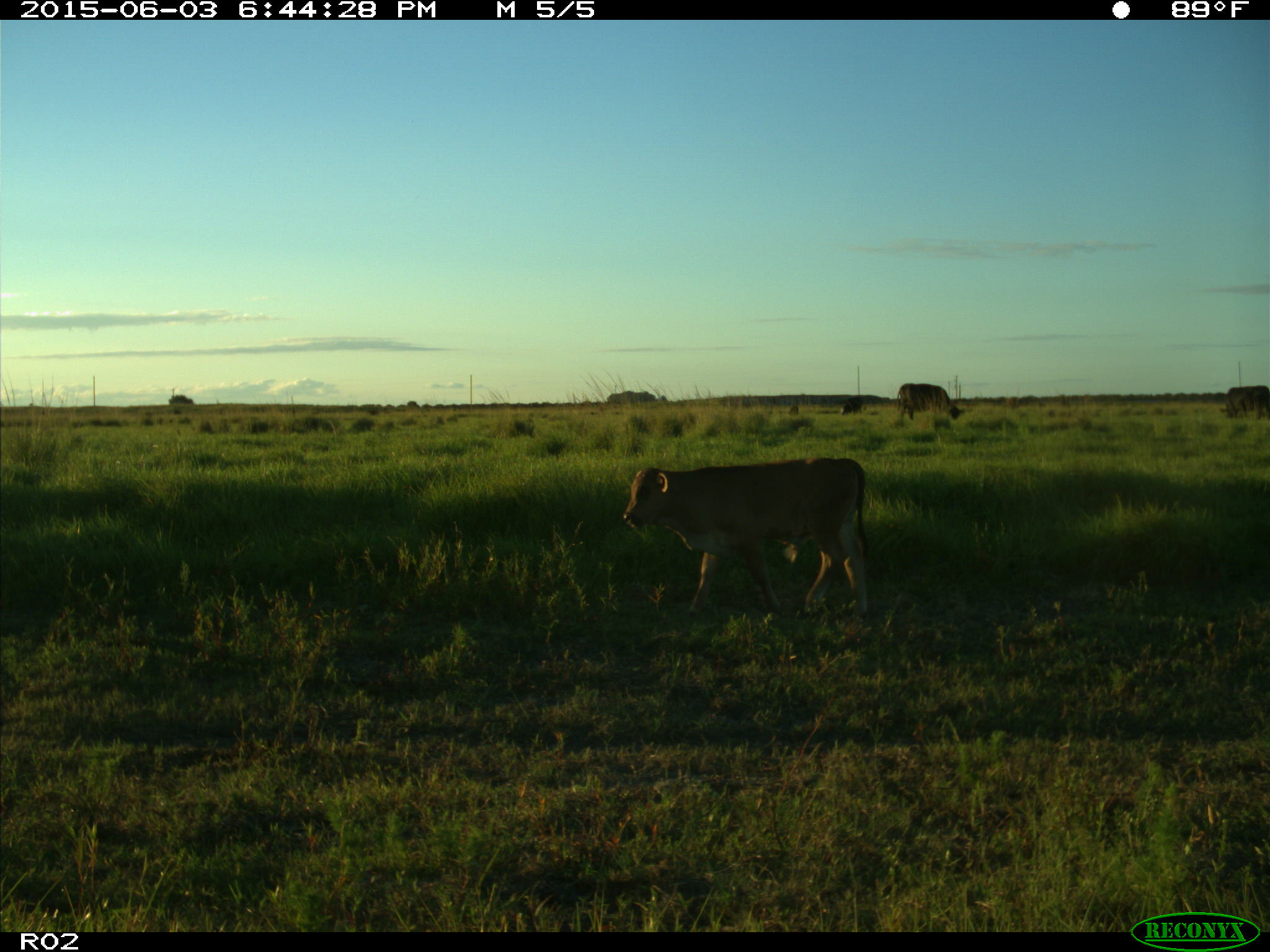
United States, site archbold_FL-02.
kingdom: Animalia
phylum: Chordata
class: Mammalia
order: Artiodactyla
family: Bovidae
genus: Bos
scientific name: Bos taurus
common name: domestic cow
Bos taurus (domestic cow).